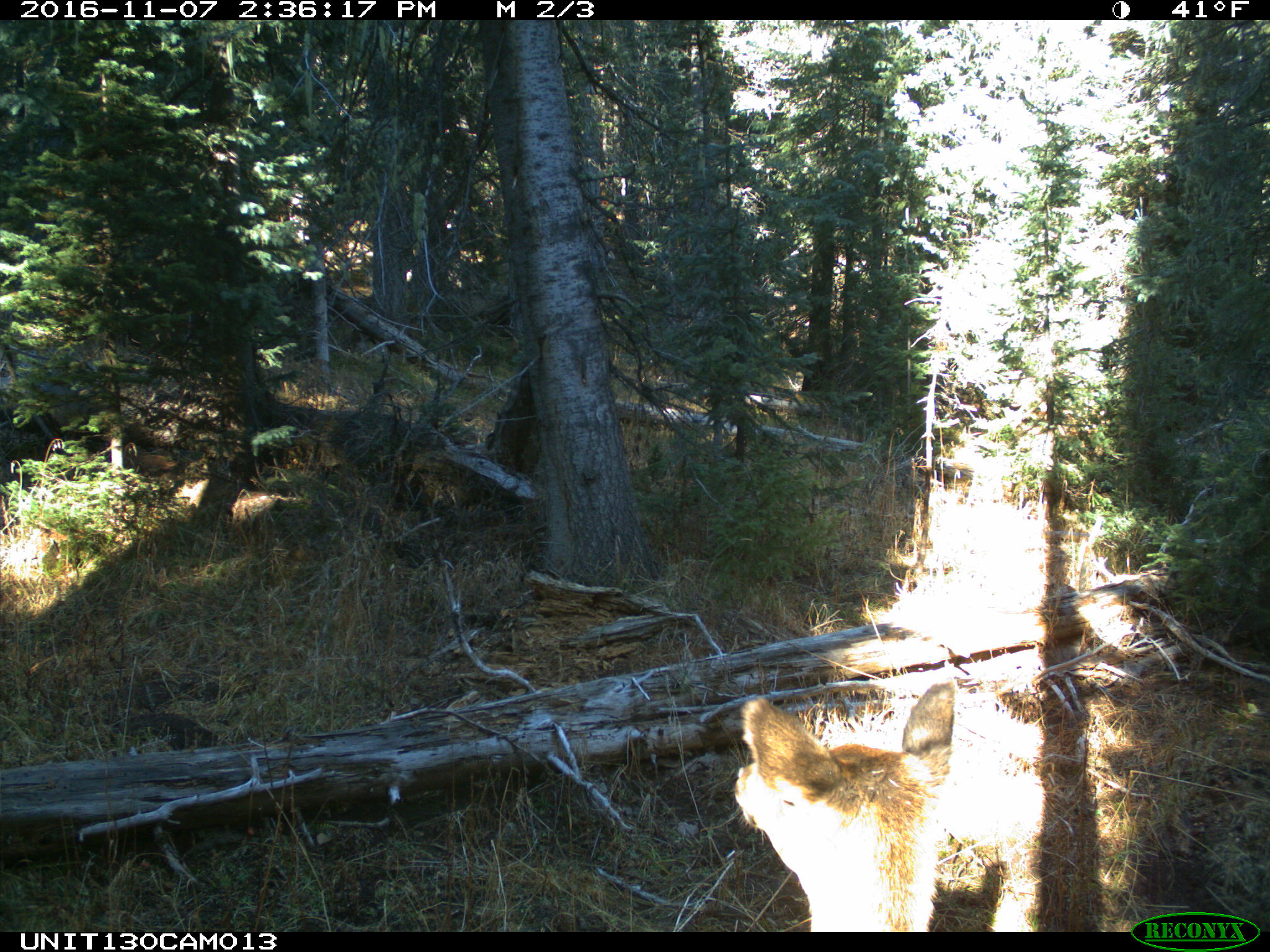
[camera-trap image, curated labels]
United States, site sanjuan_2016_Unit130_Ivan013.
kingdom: Animalia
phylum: Chordata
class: Mammalia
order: Artiodactyla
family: Cervidae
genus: Cervus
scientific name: Cervus elaphus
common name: red deer